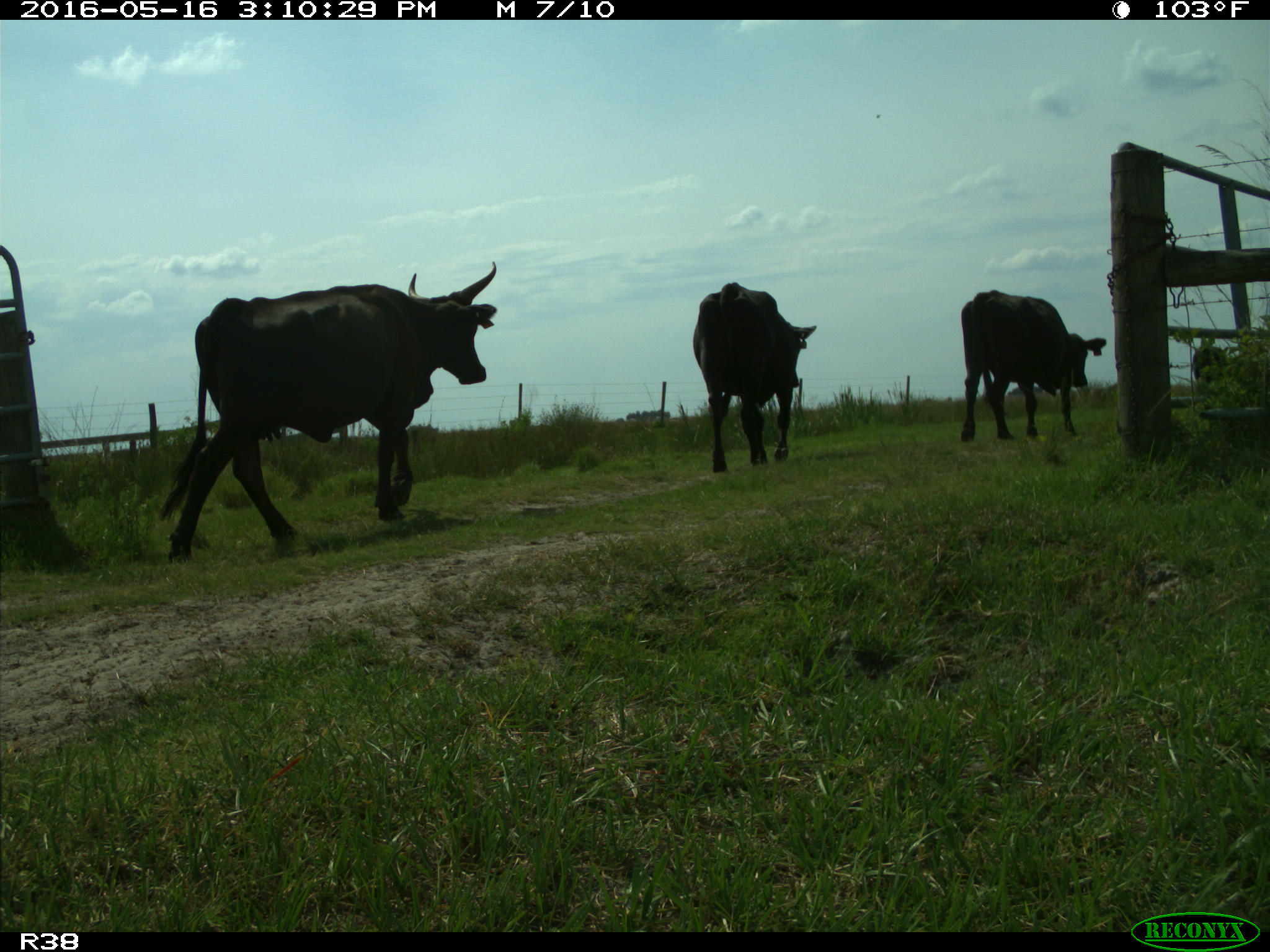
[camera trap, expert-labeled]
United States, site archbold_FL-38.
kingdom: Animalia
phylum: Chordata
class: Mammalia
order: Artiodactyla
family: Bovidae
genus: Bos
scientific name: Bos taurus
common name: domestic cow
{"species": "Bos taurus (domestic cow)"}